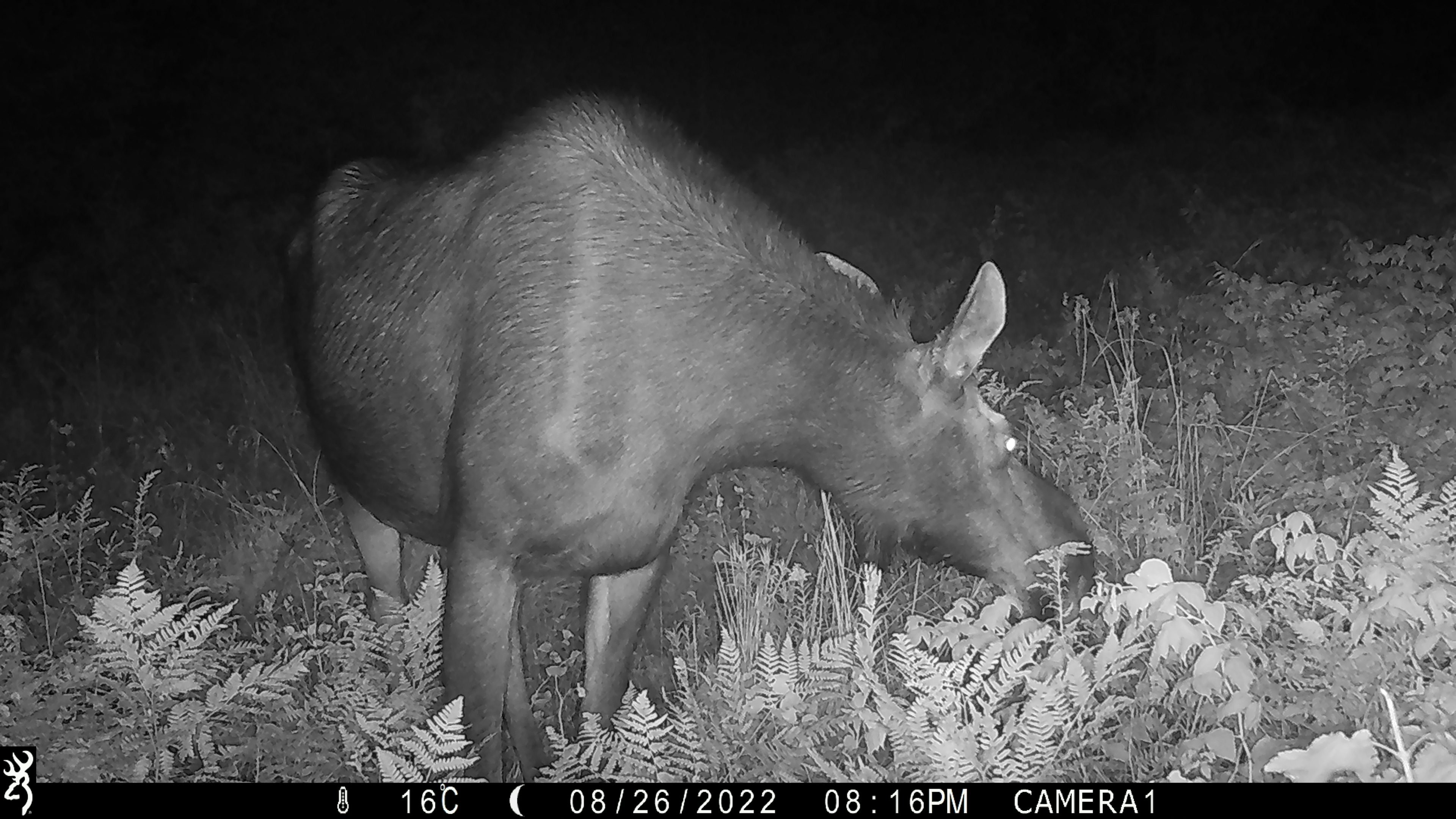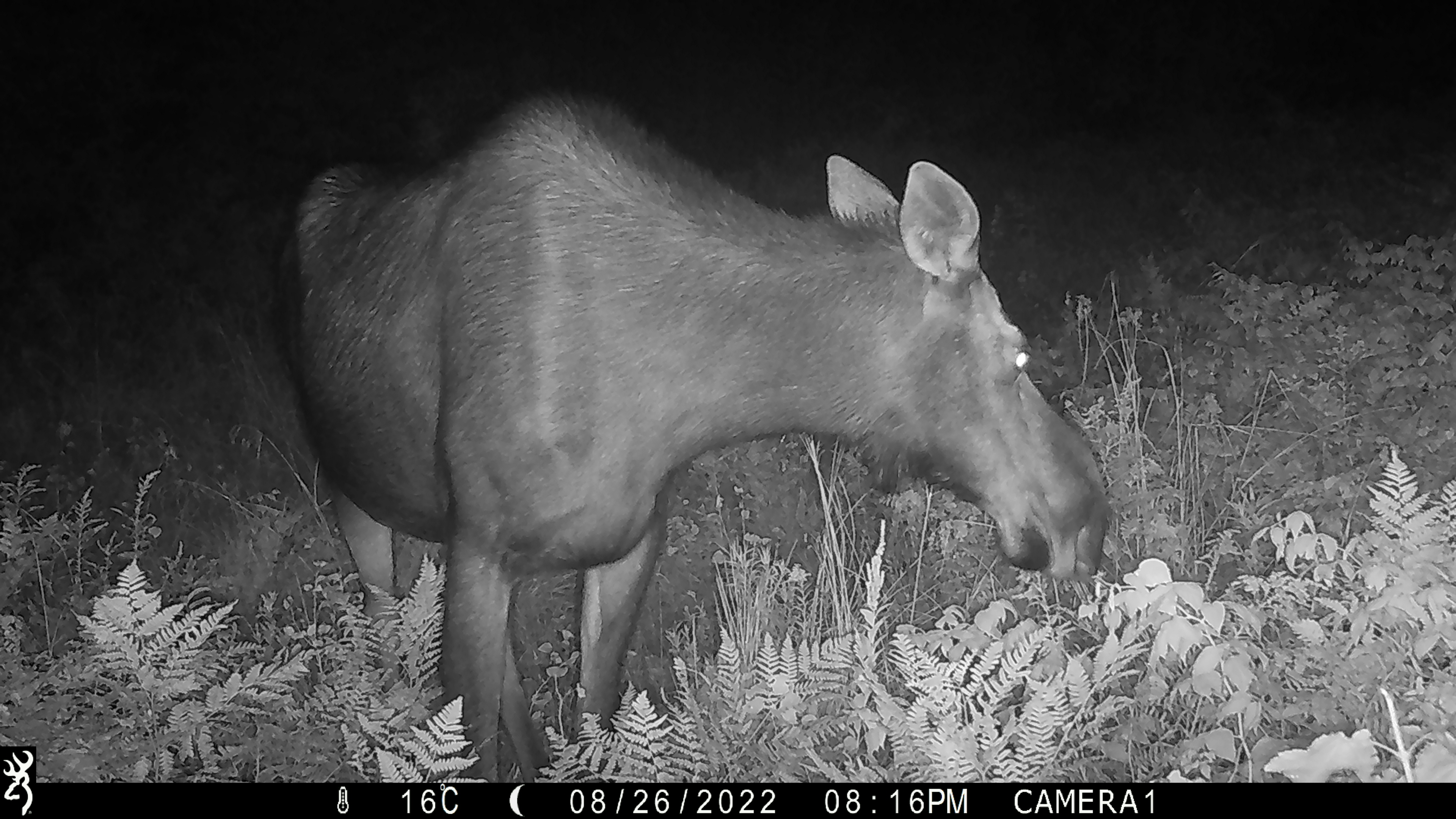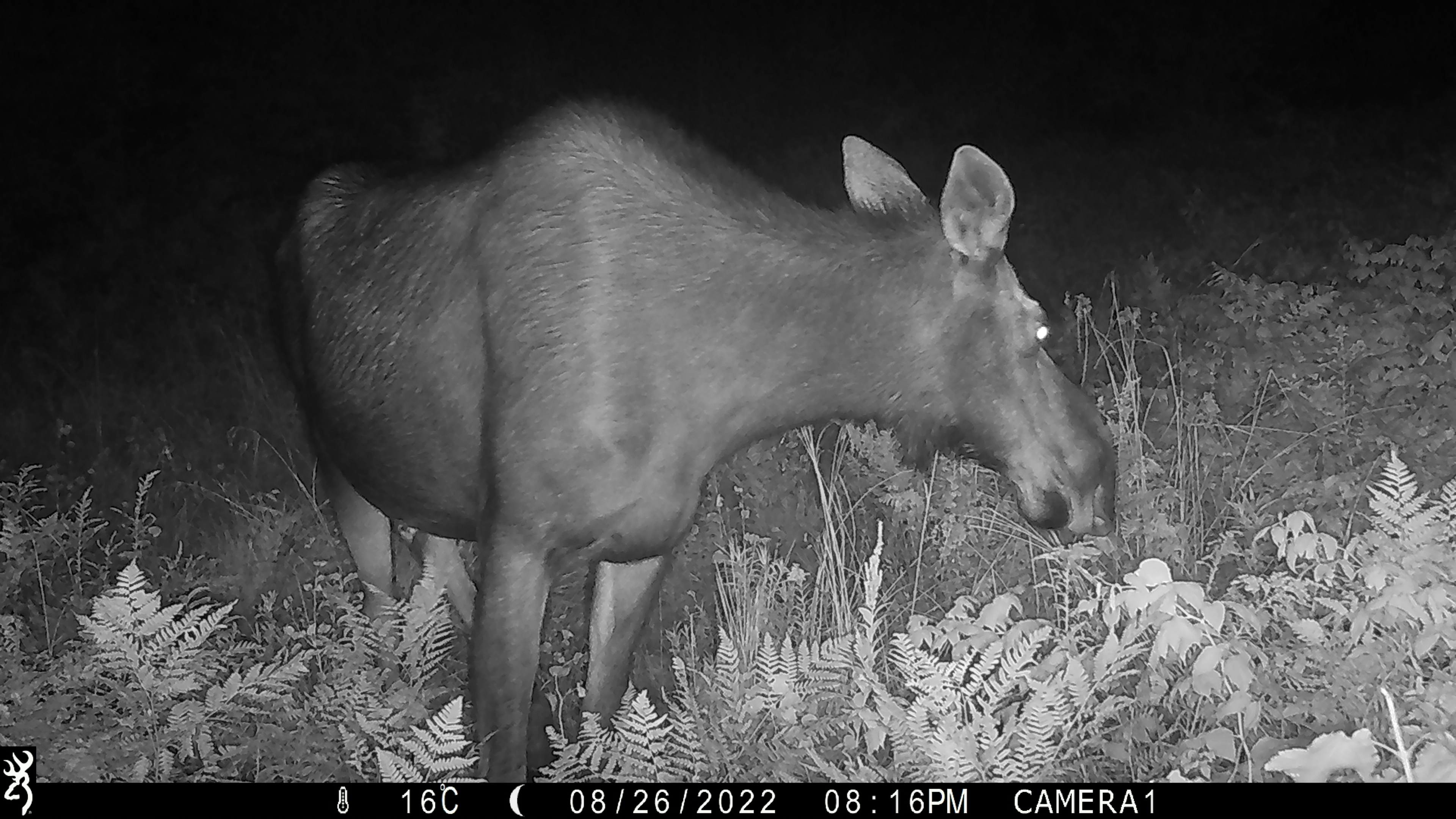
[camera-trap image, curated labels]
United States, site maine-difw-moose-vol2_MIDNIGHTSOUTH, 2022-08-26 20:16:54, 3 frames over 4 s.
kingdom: Animalia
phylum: Chordata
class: Mammalia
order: Artiodactyla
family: Cervidae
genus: Alces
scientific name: Alces alces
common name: moose